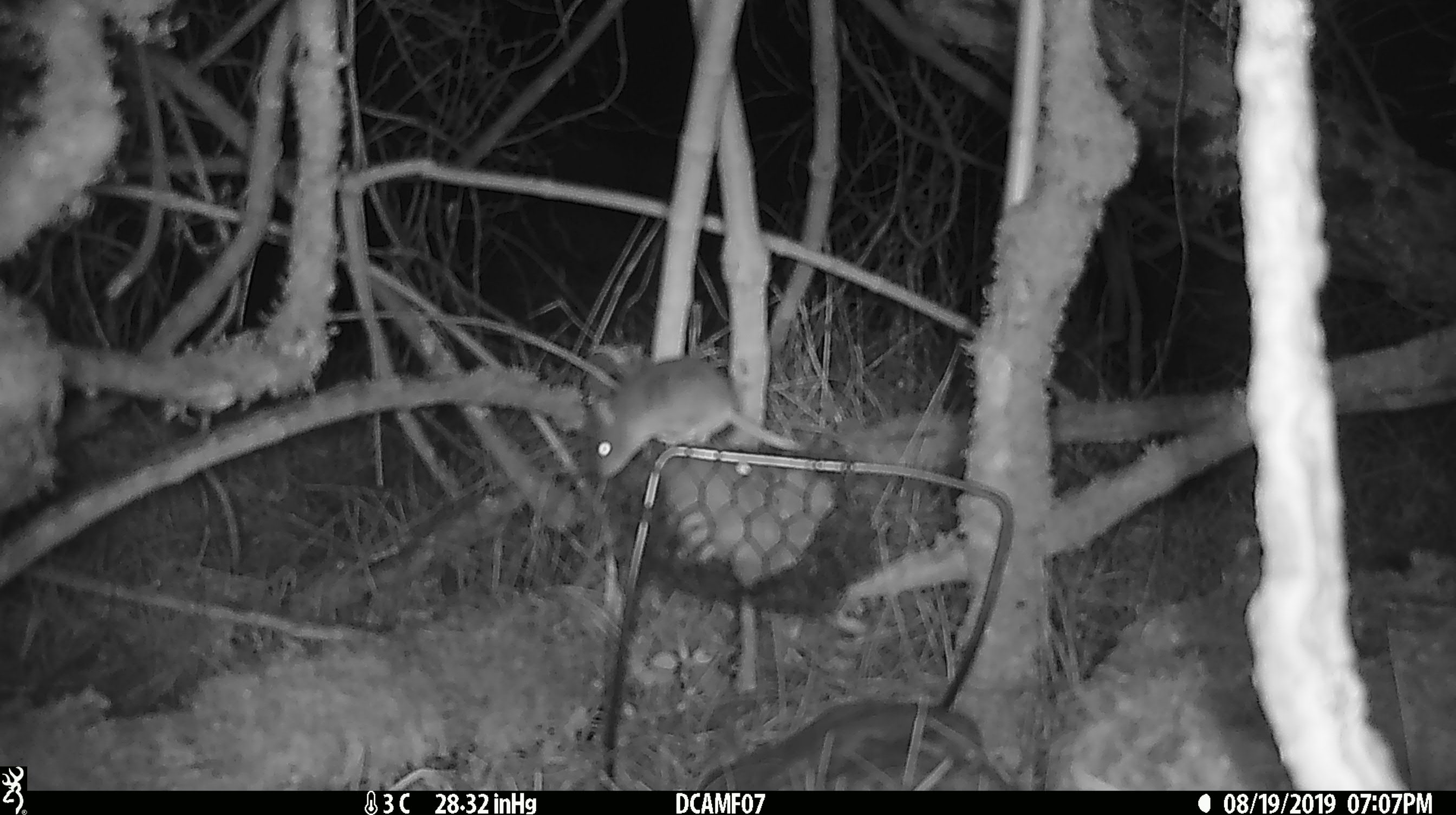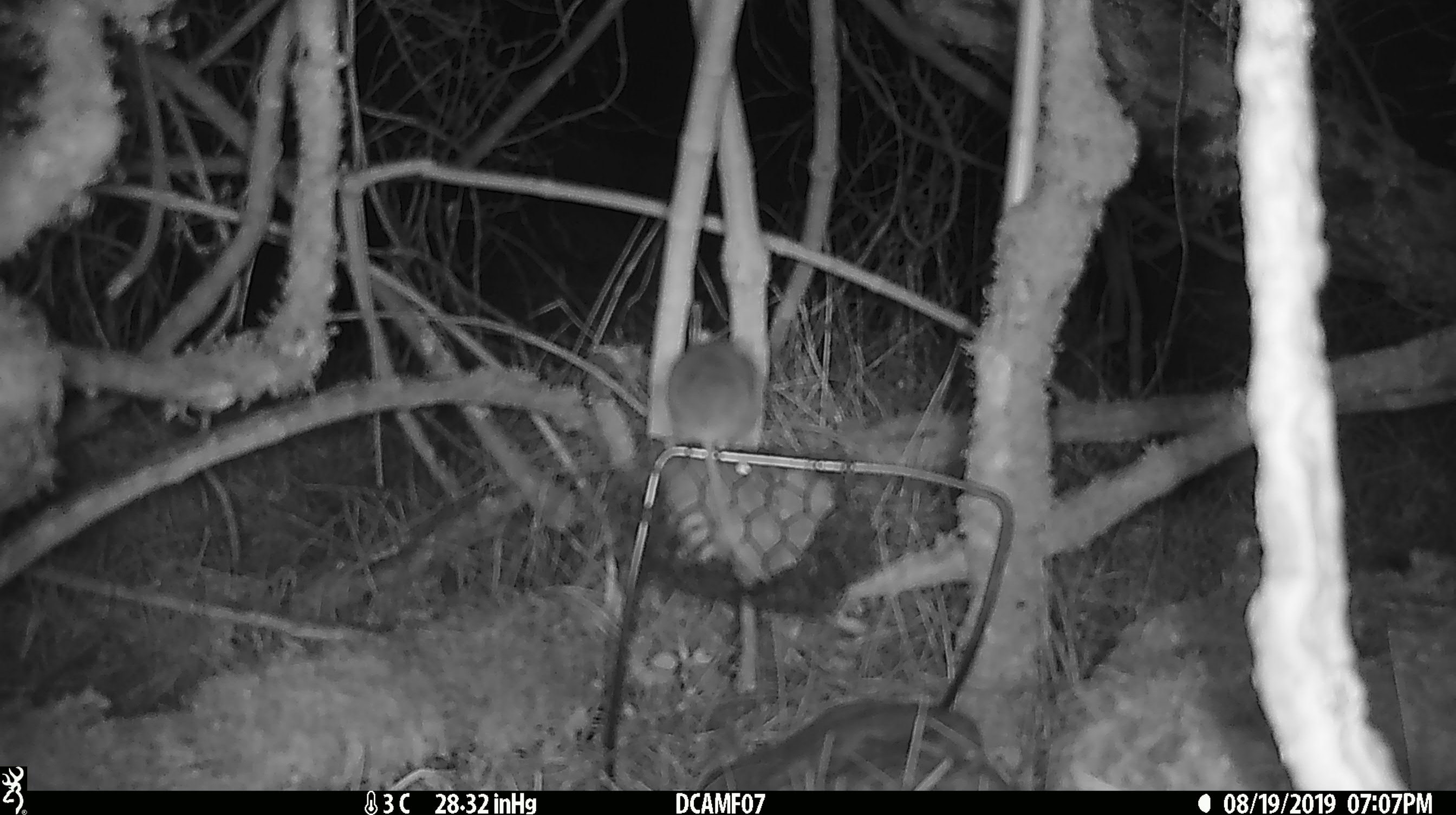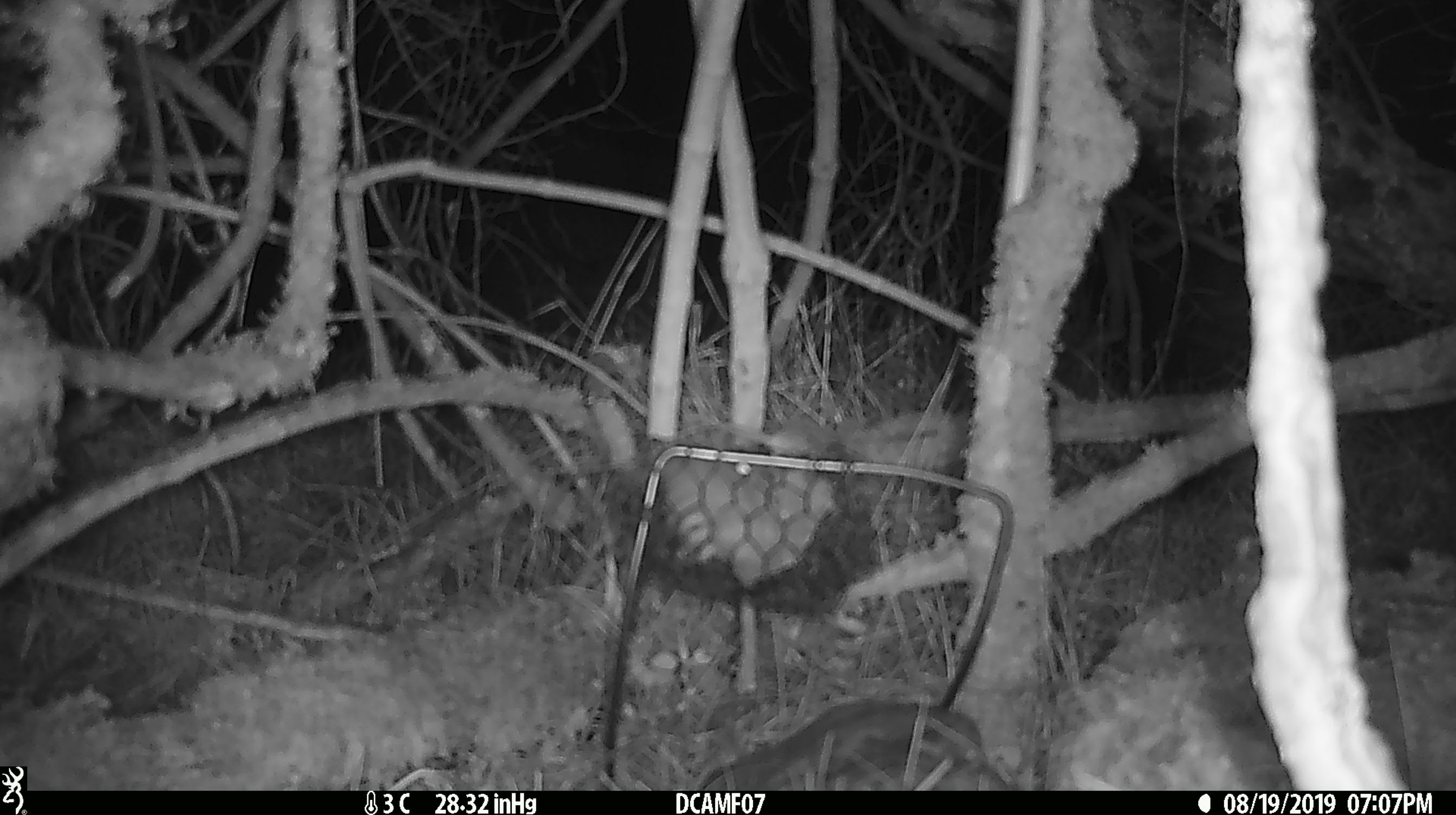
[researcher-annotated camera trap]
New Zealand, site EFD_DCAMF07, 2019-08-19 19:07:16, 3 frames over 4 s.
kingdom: Animalia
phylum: Chordata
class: Mammalia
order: Rodentia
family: Muridae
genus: Mus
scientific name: Mus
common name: mouse